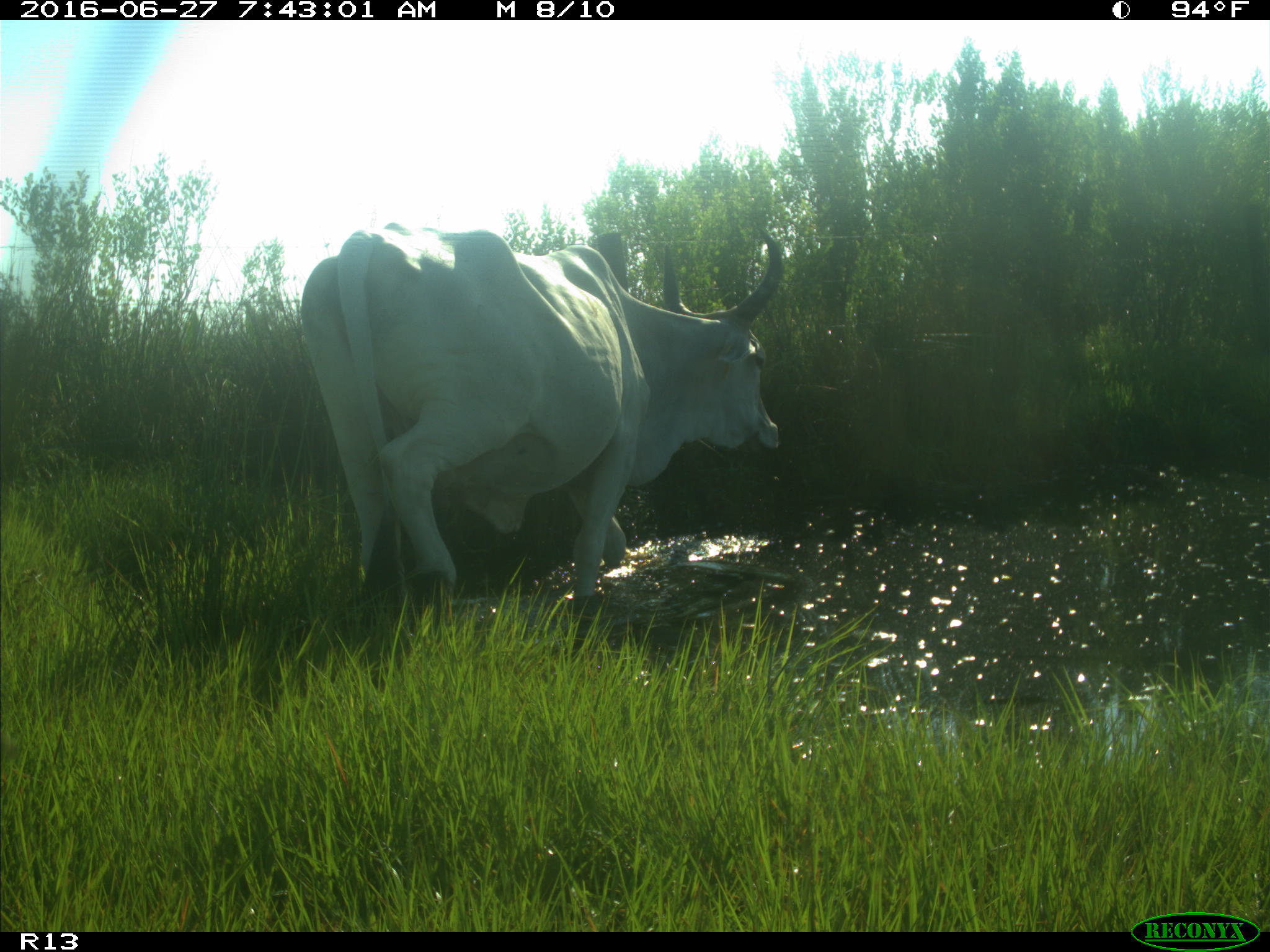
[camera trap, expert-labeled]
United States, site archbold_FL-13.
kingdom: Animalia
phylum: Chordata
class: Mammalia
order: Artiodactyla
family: Bovidae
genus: Bos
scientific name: Bos taurus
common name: domestic cow